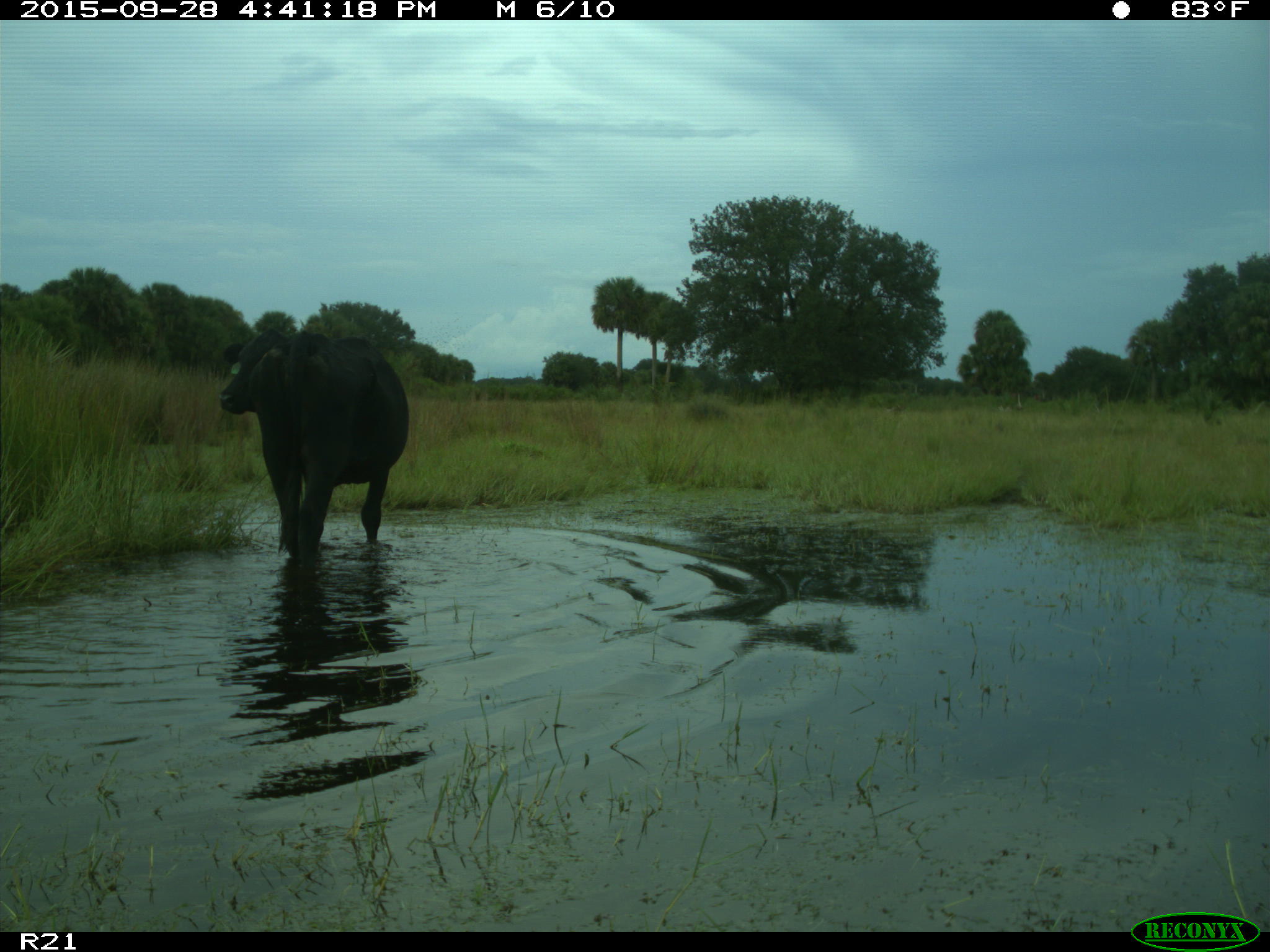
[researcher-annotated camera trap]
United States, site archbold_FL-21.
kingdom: Animalia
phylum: Chordata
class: Mammalia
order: Artiodactyla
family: Bovidae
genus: Bos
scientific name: Bos taurus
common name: domestic cow